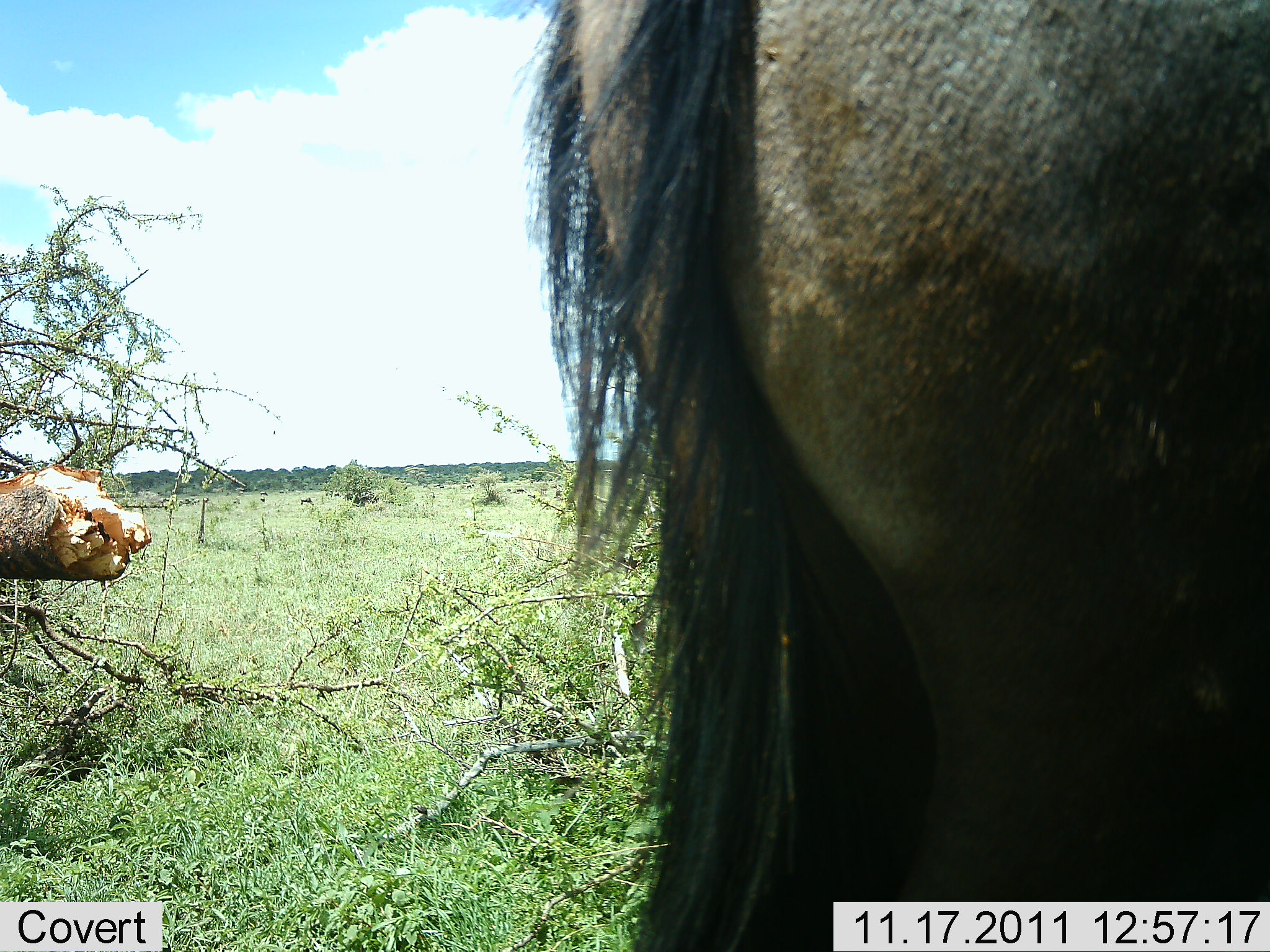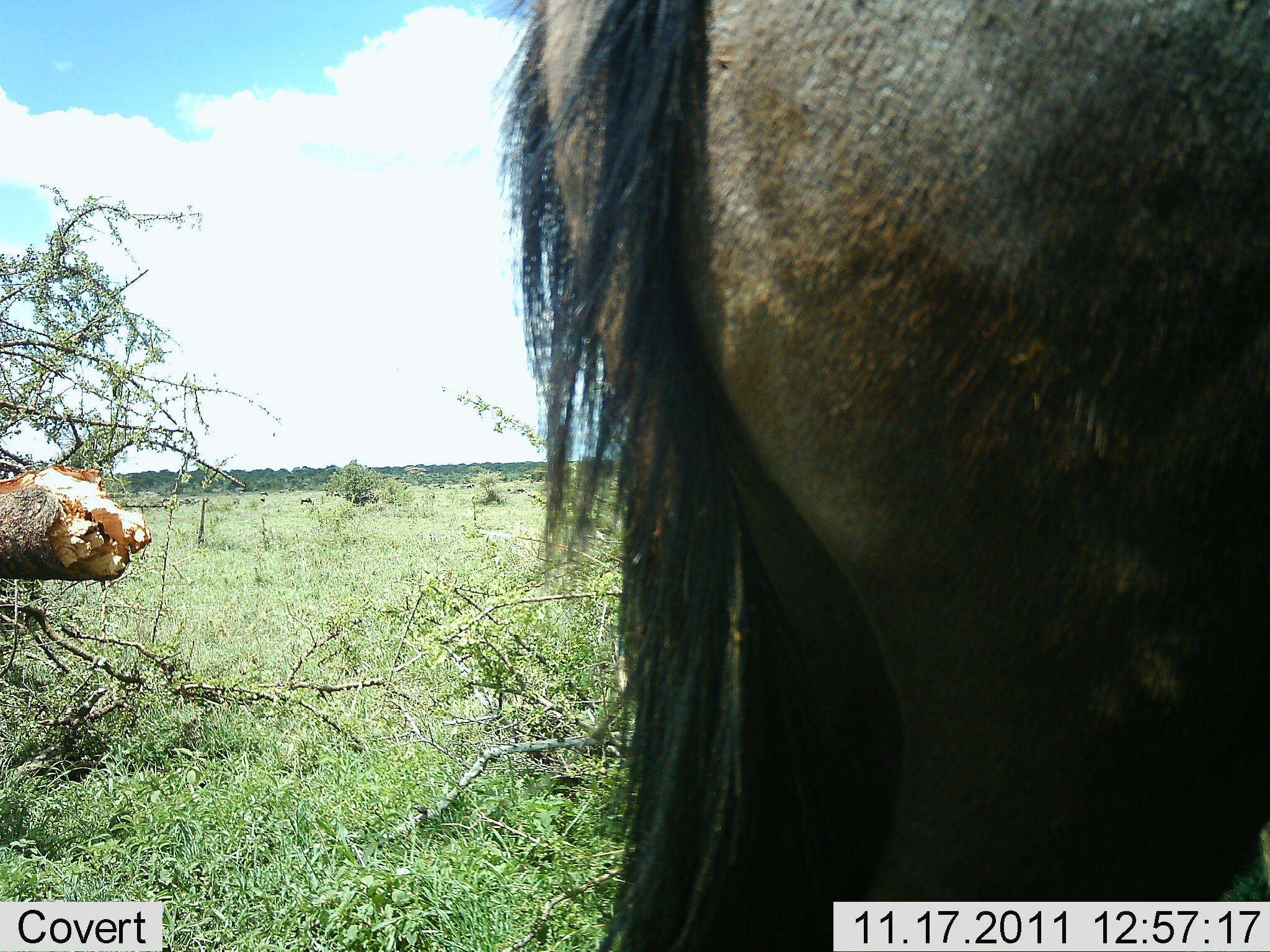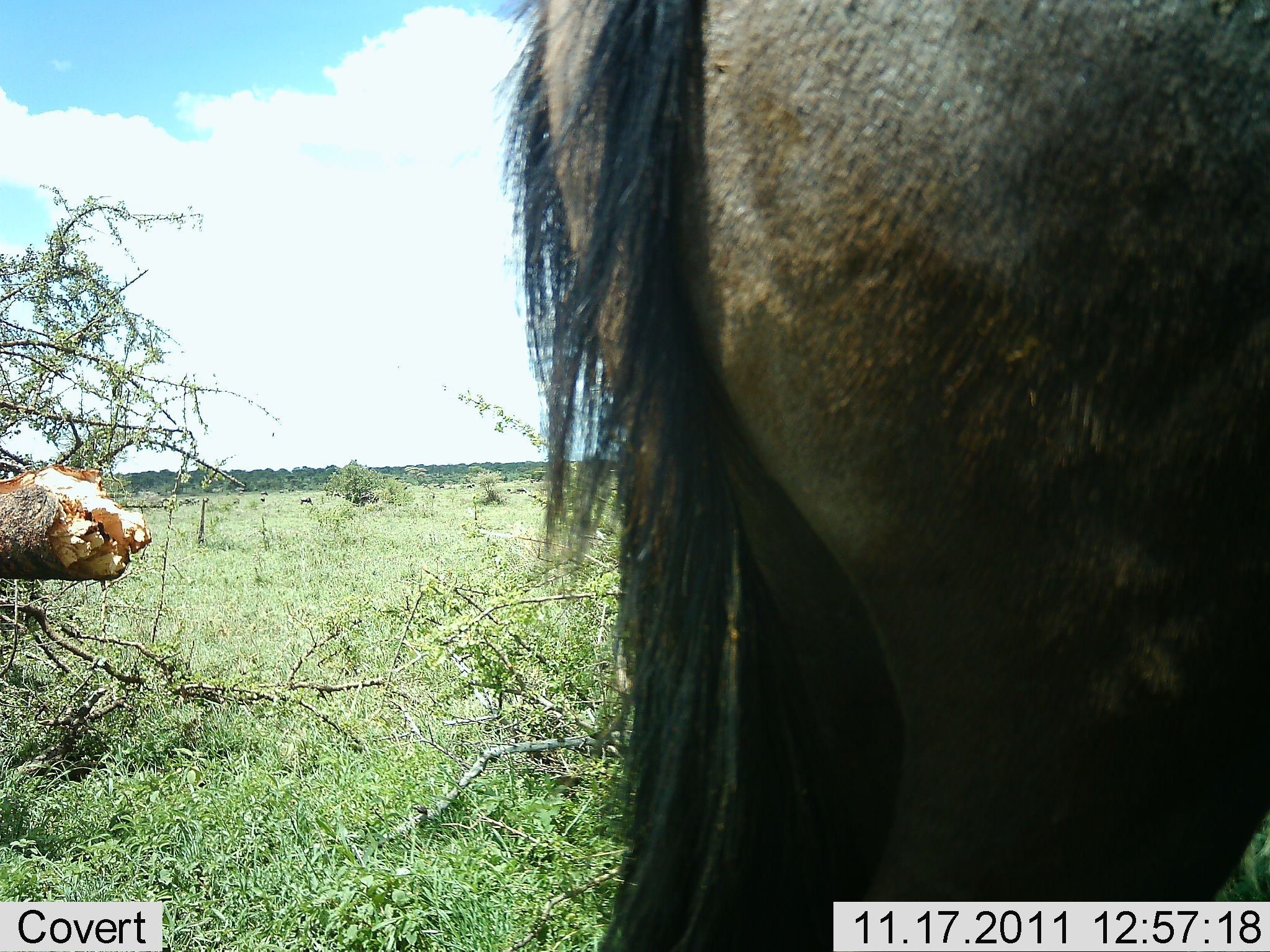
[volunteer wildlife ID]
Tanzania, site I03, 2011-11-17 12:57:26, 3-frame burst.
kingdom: Animalia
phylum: Chordata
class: Mammalia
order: Artiodactyla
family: Bovidae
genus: Connochaetes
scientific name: Connochaetes taurinus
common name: blue wildebeest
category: wildebeest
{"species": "wildebeest (blue wildebeest) (Connochaetes taurinus)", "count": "1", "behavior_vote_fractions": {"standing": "93%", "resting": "0%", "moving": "7%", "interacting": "0%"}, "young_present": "0%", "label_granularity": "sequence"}